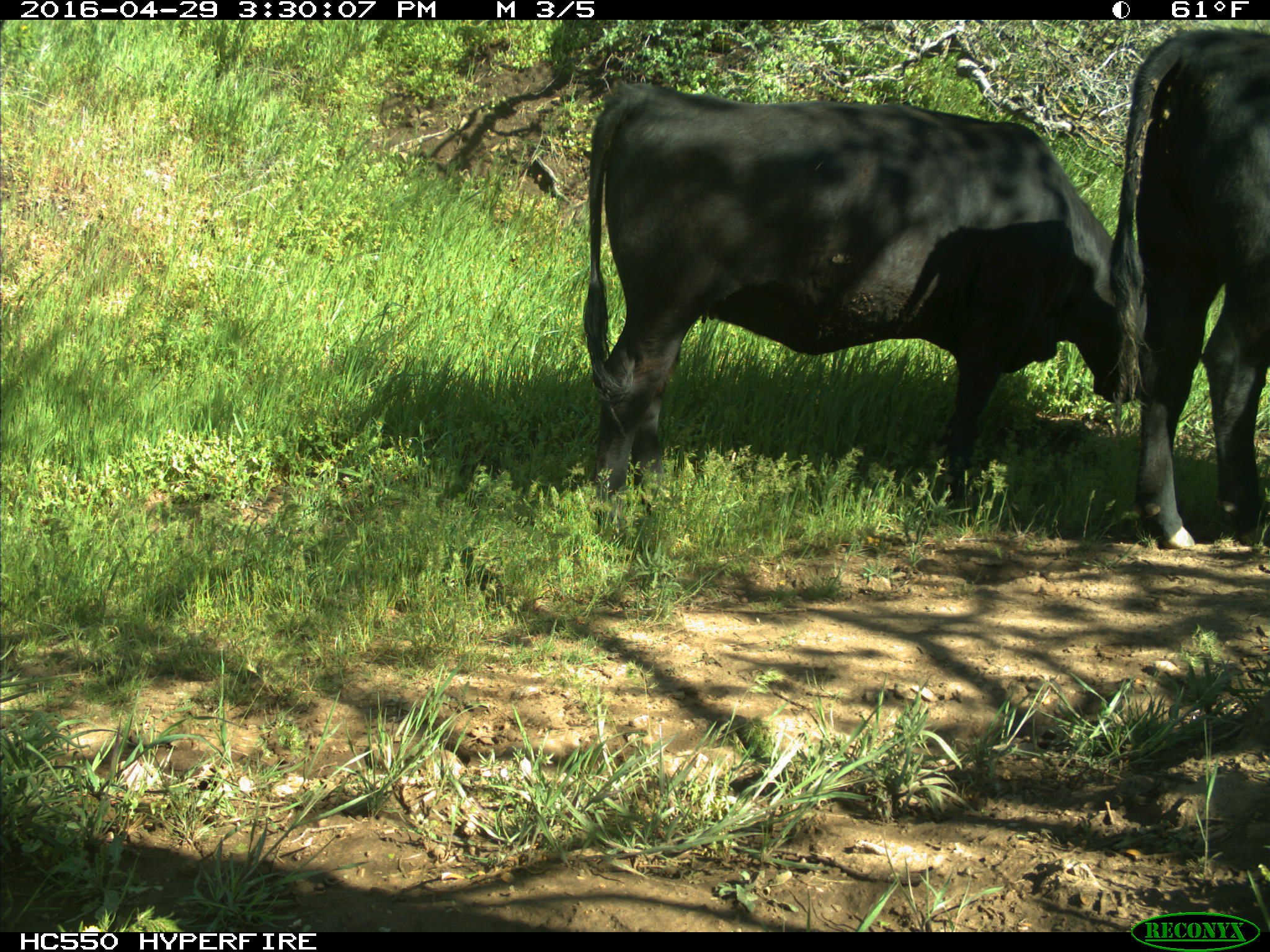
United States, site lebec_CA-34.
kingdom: Animalia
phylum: Chordata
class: Mammalia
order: Artiodactyla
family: Bovidae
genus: Bos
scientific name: Bos taurus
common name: domestic cow